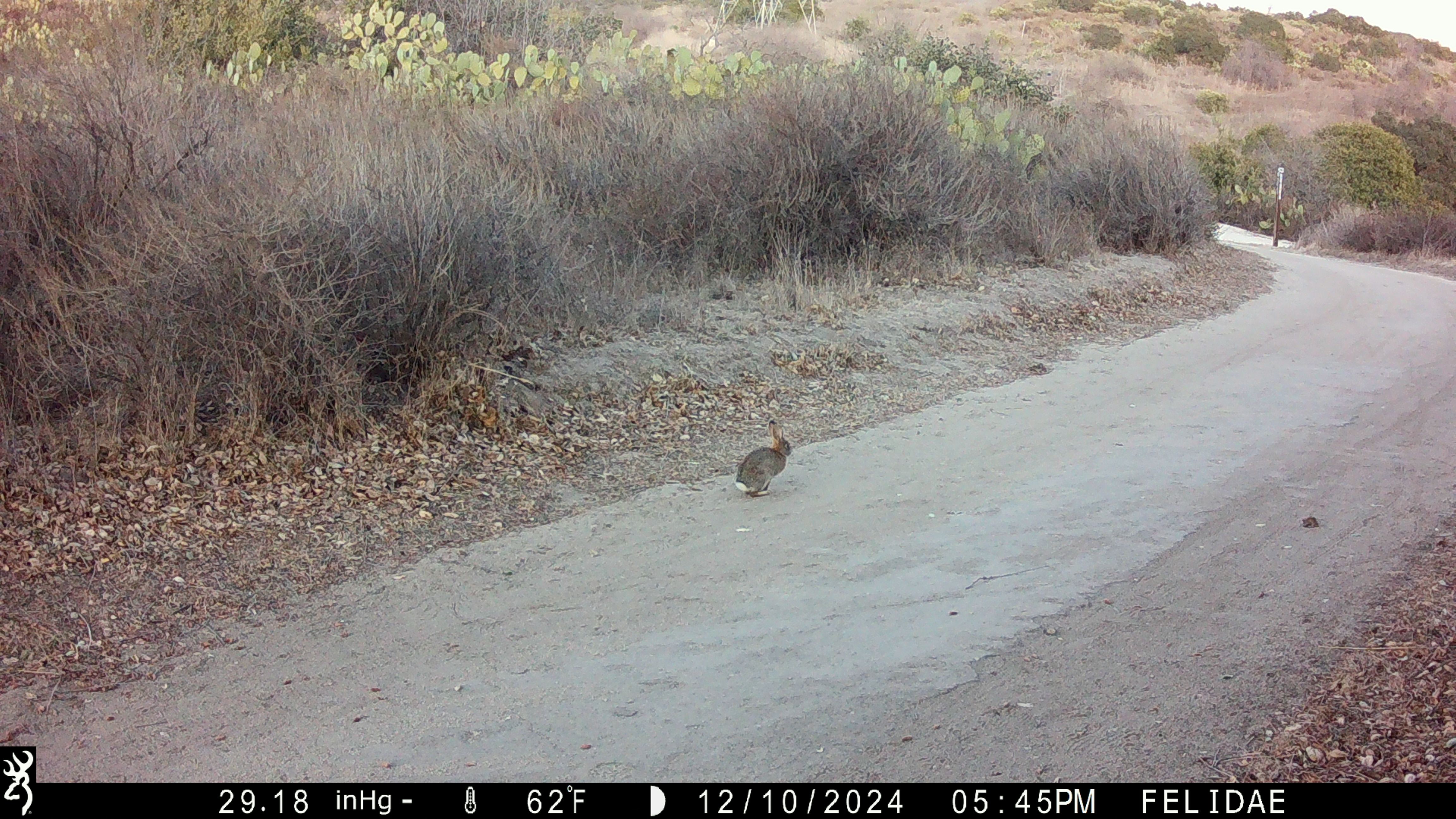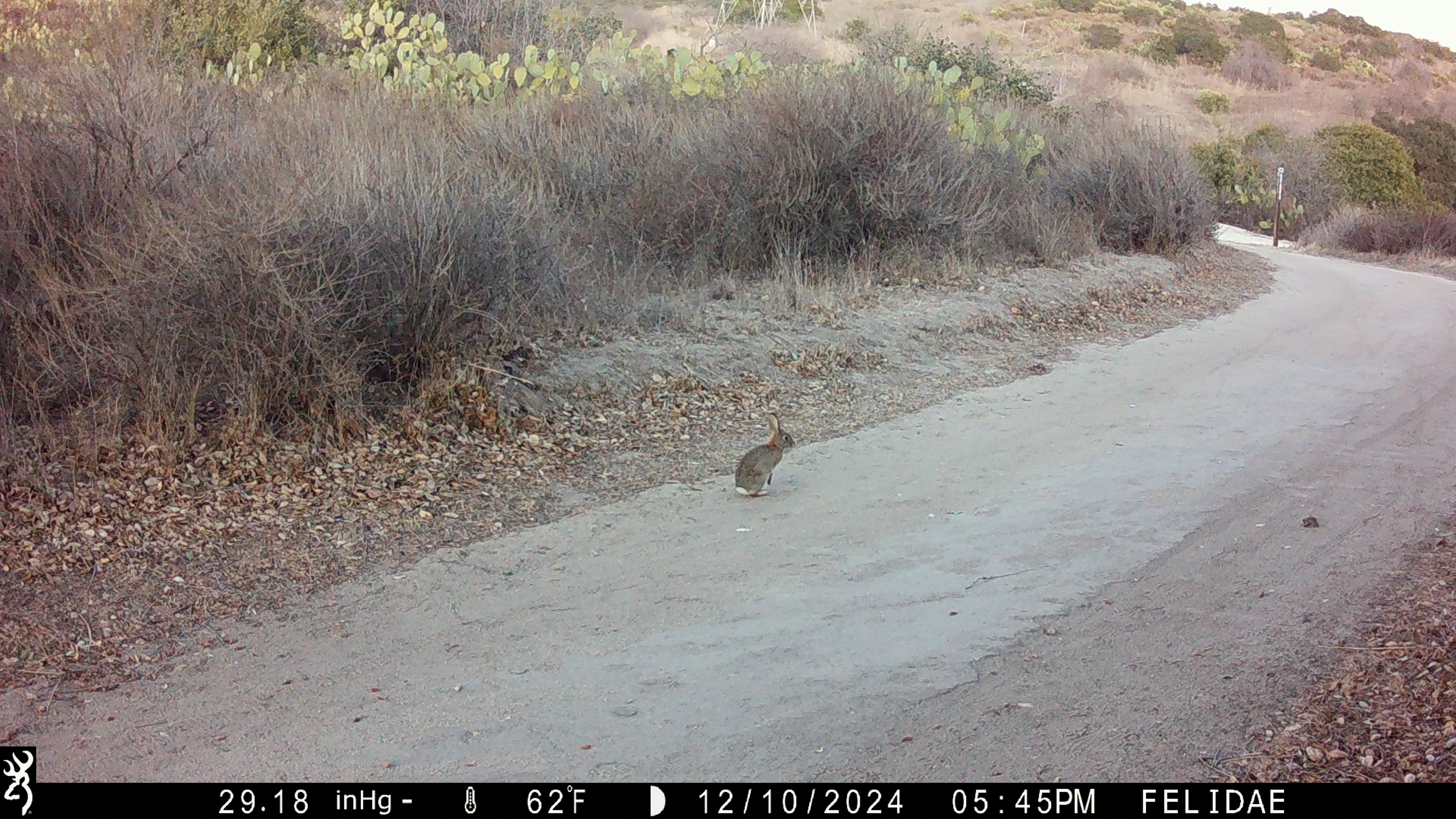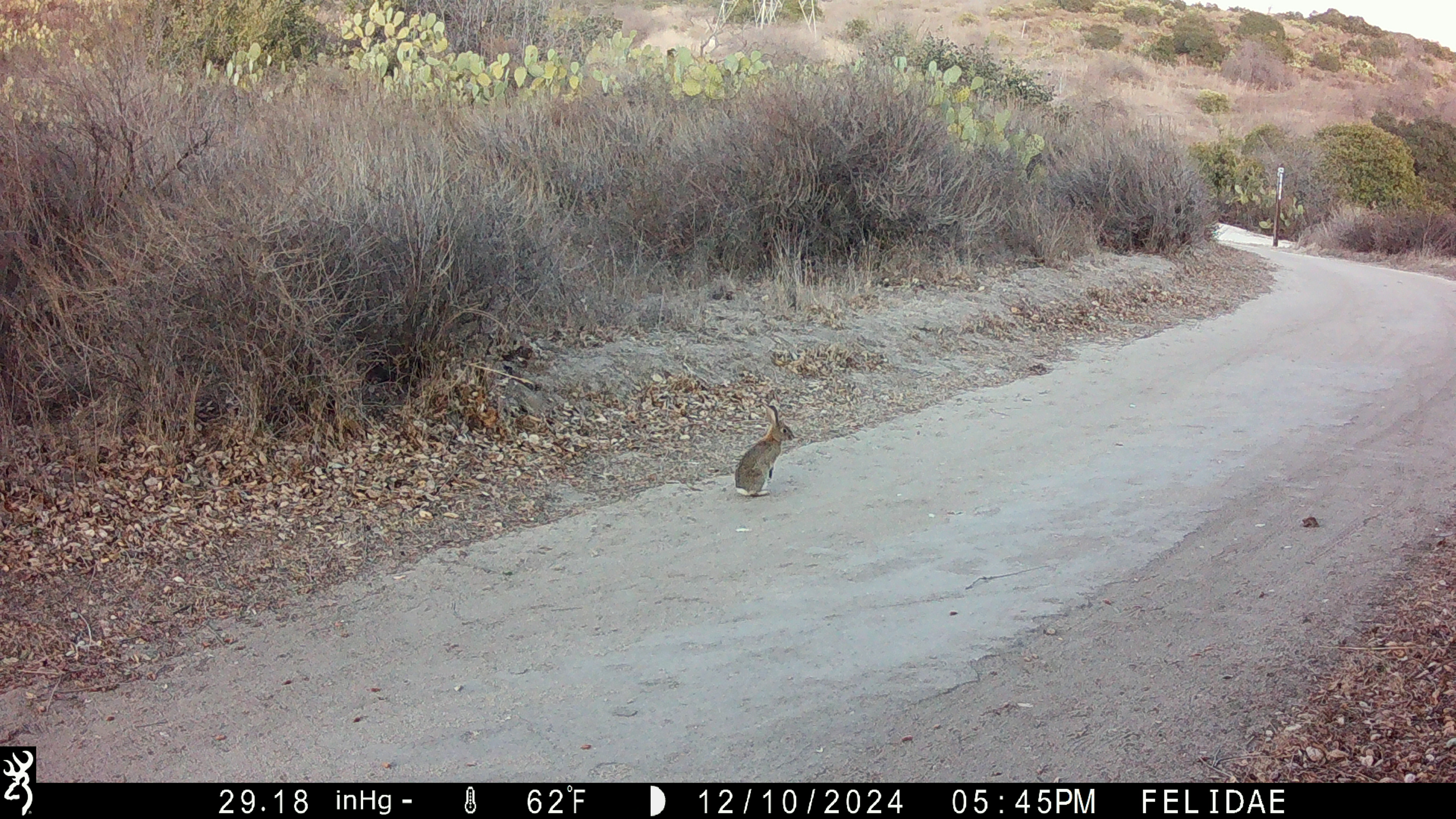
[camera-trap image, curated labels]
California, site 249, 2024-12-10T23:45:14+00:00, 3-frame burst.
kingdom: Animalia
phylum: Chordata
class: Mammalia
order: Lagomorpha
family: Leporidae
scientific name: Leporidae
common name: rabbit